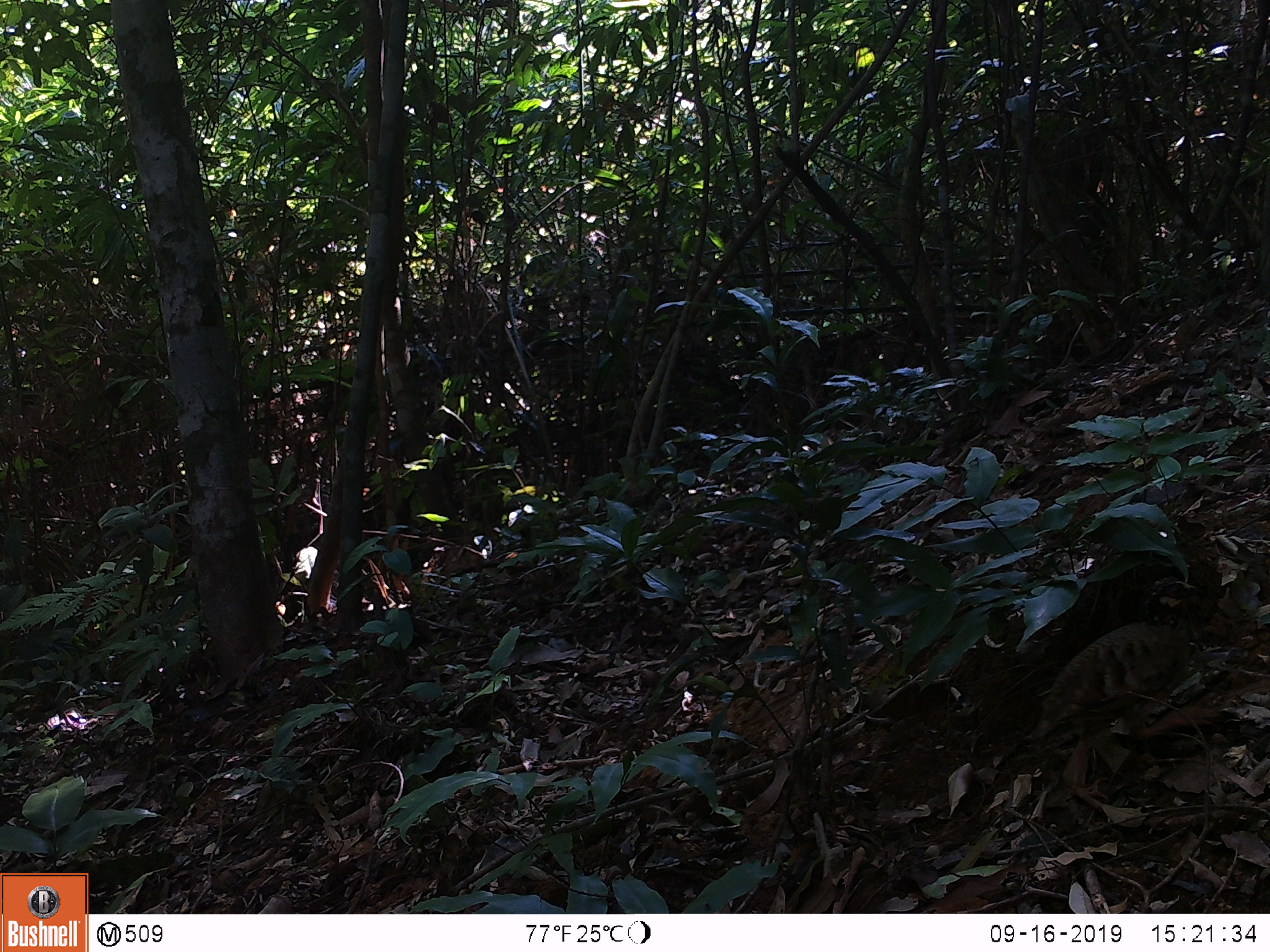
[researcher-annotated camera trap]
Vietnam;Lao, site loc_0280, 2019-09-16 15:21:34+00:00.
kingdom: Animalia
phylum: Chordata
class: Aves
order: Galliformes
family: Phasianidae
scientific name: Phasianidae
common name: partridge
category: unidentified partridge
Unidentified partridge (partridge) (Phasianidae). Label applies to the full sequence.